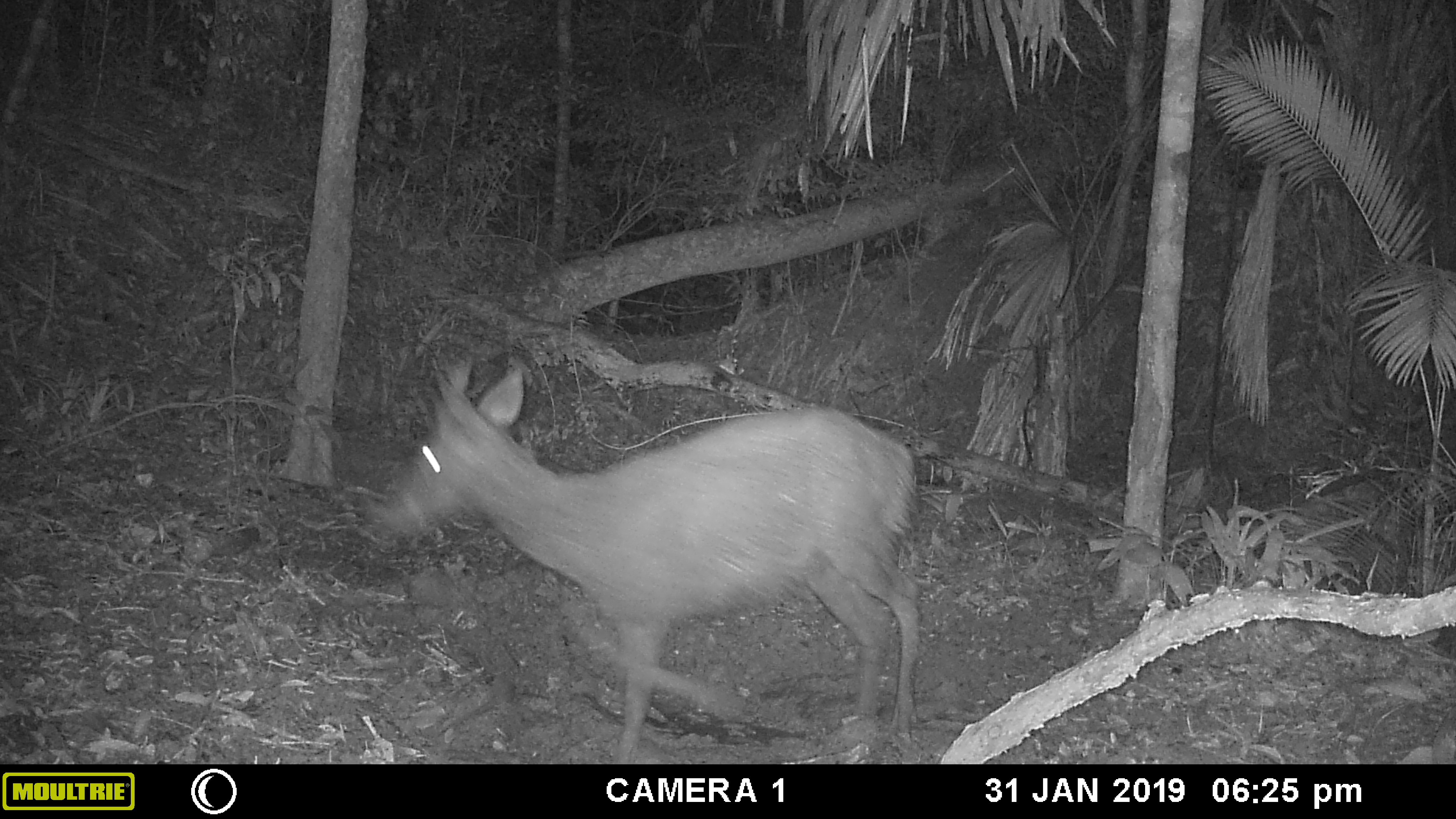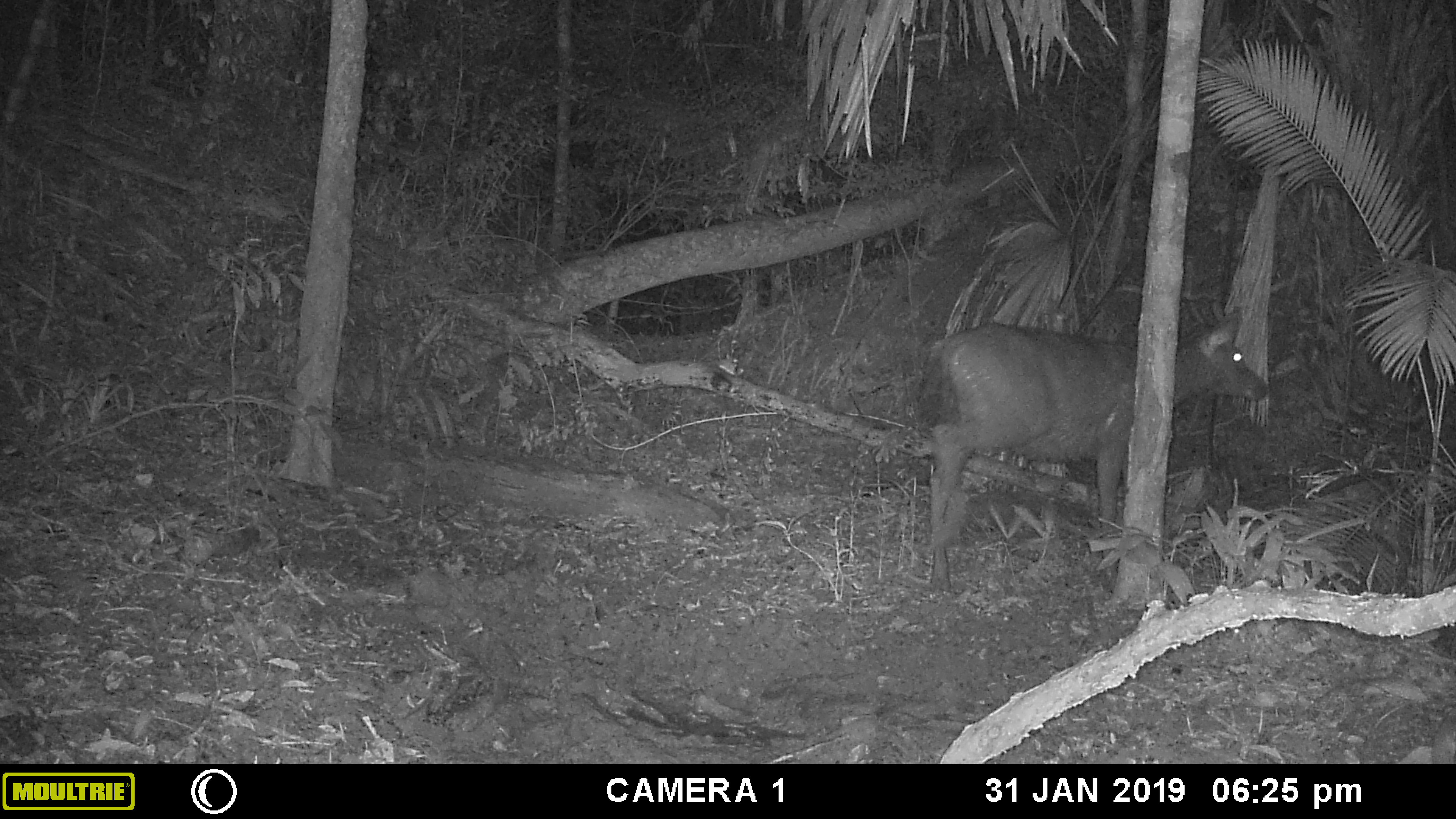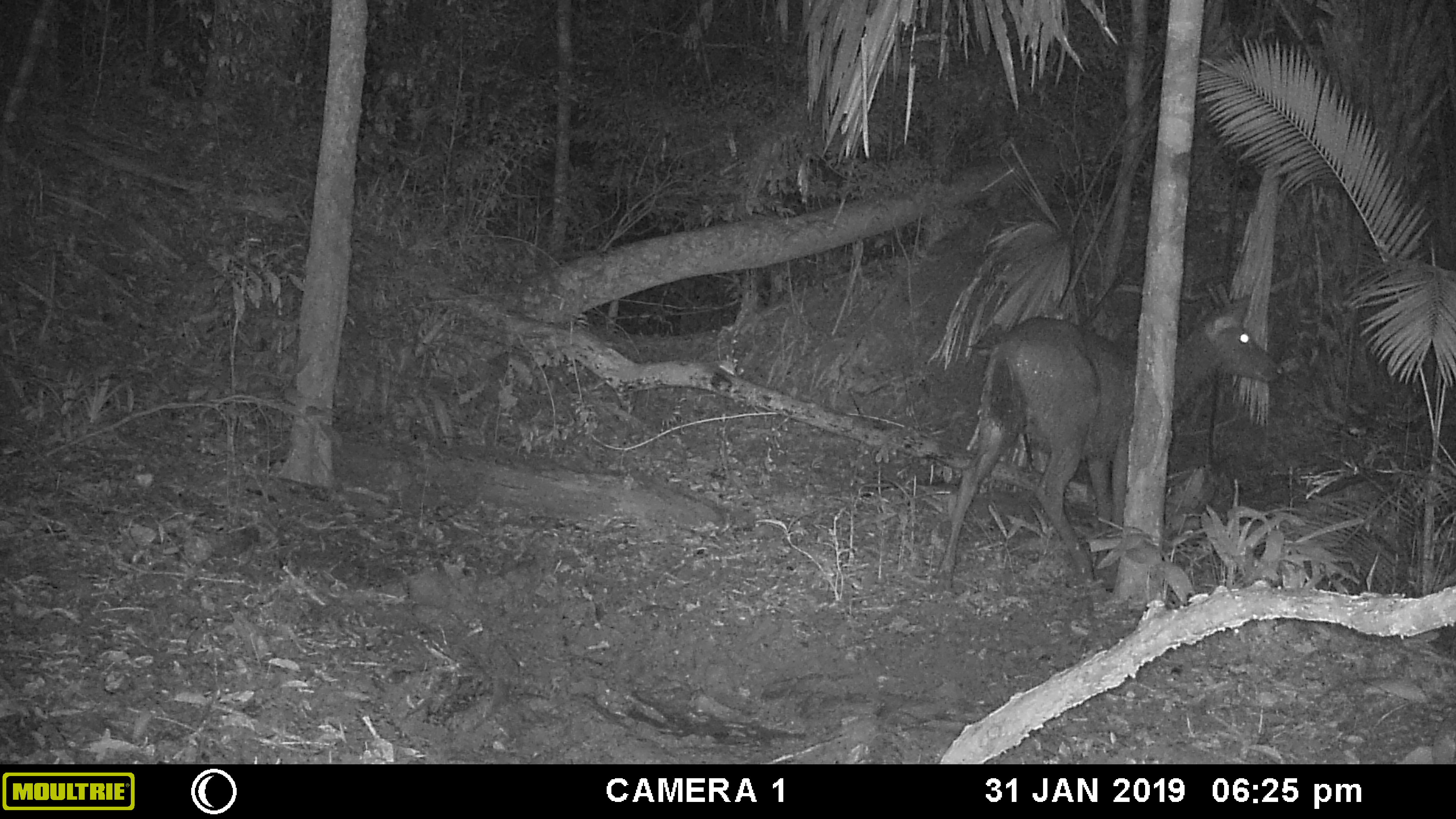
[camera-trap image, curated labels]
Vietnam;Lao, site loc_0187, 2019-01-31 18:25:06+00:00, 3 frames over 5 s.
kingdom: Animalia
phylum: Chordata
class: Mammalia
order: Artiodactyla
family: Cervidae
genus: Rusa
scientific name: Rusa unicolor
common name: sambar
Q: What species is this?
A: Sambar (Rusa unicolor).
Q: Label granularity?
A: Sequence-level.